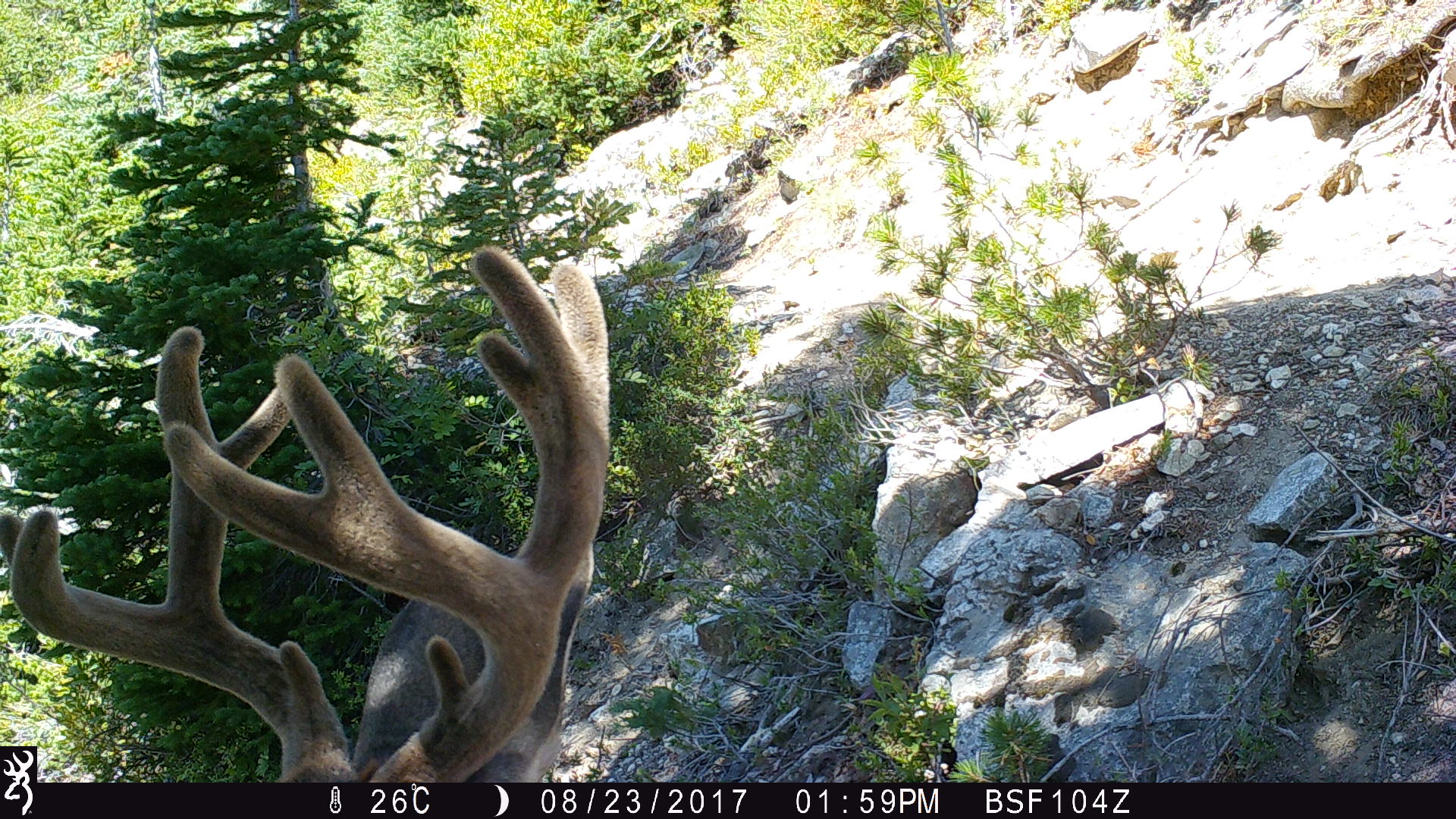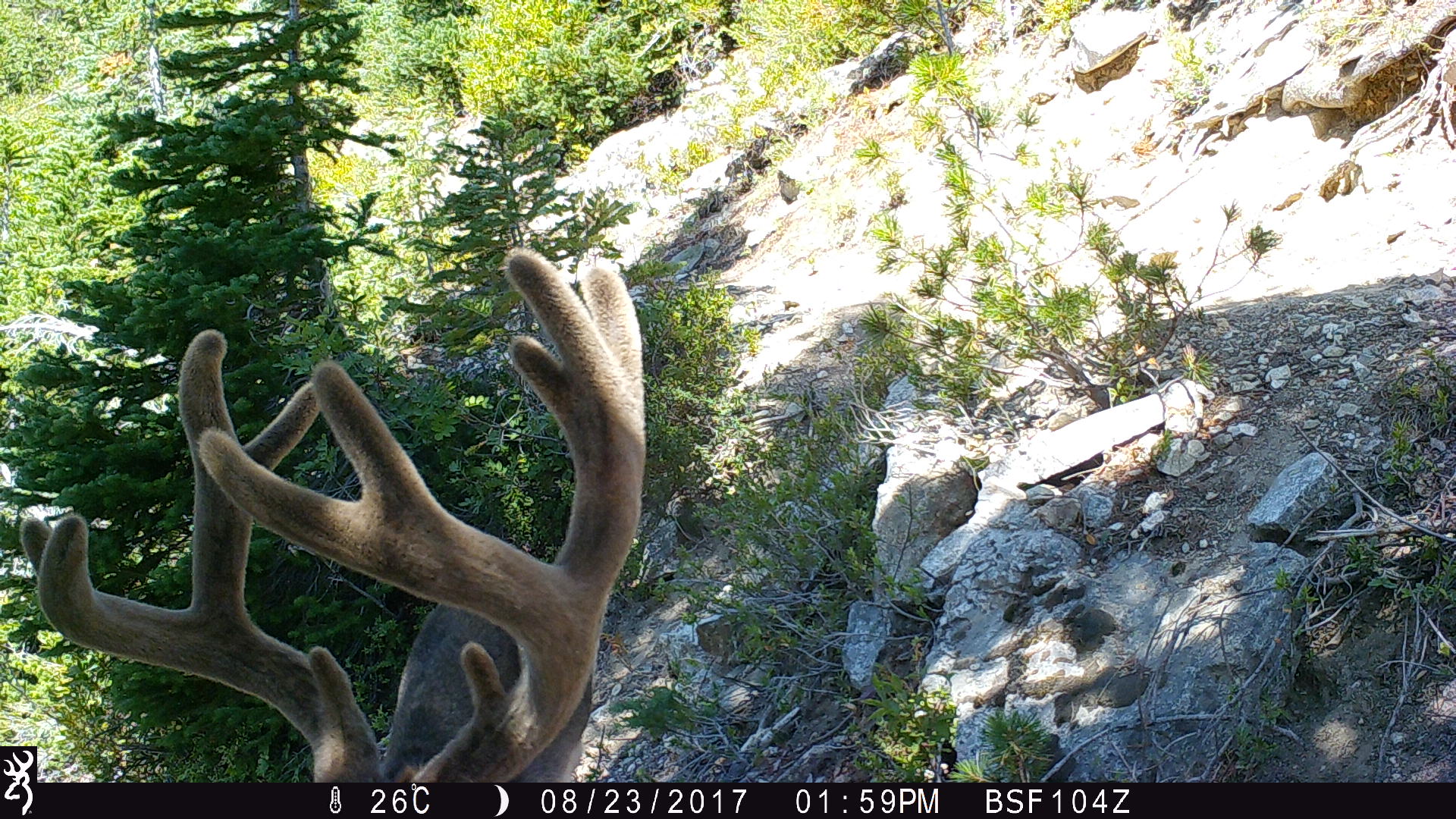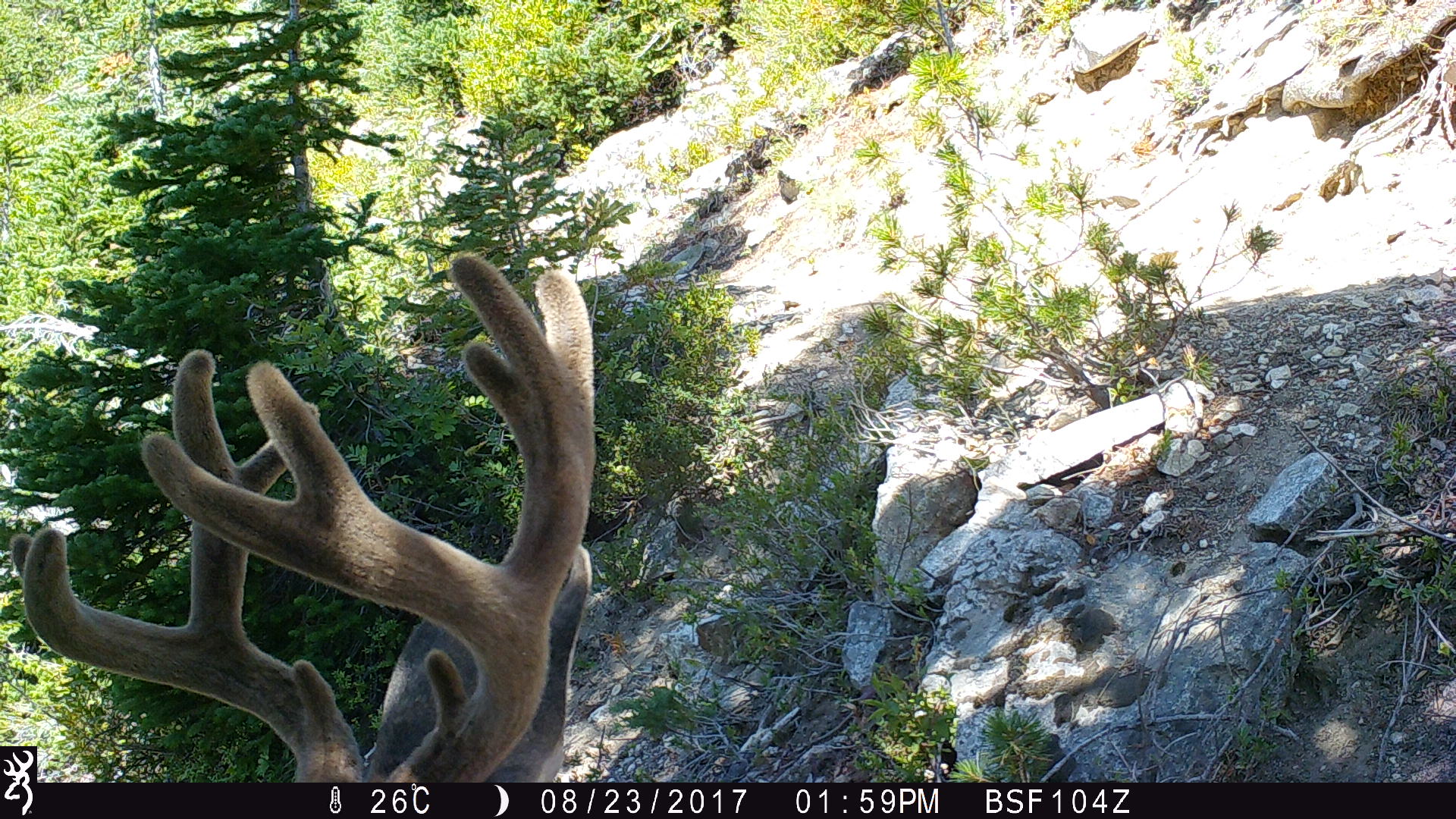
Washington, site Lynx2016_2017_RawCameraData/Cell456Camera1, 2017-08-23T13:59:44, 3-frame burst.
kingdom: Animalia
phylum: Chordata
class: Mammalia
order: Artiodactyla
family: Cervidae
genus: Odocoileus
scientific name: Odocoileus hemionus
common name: mule deer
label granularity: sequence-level